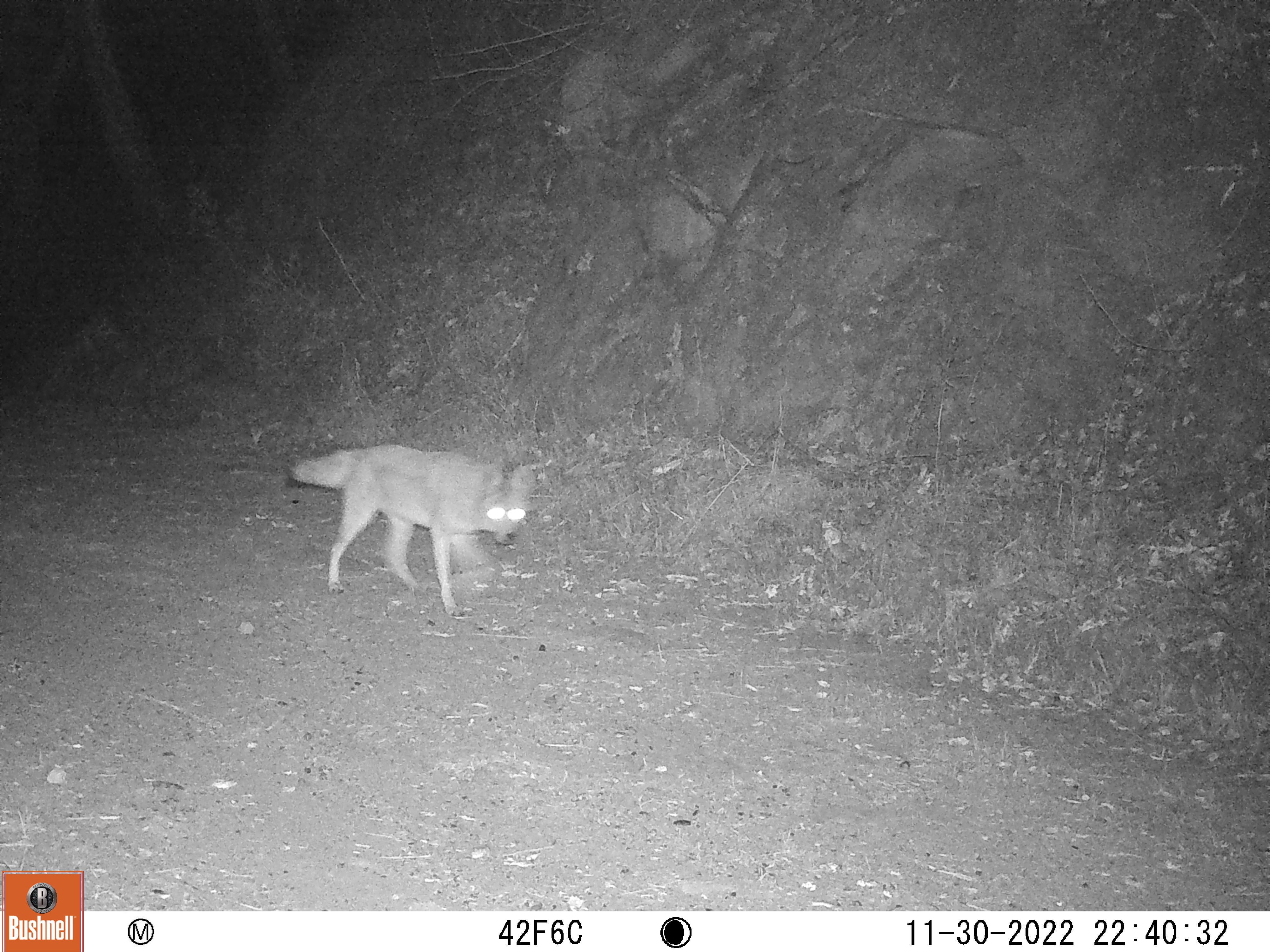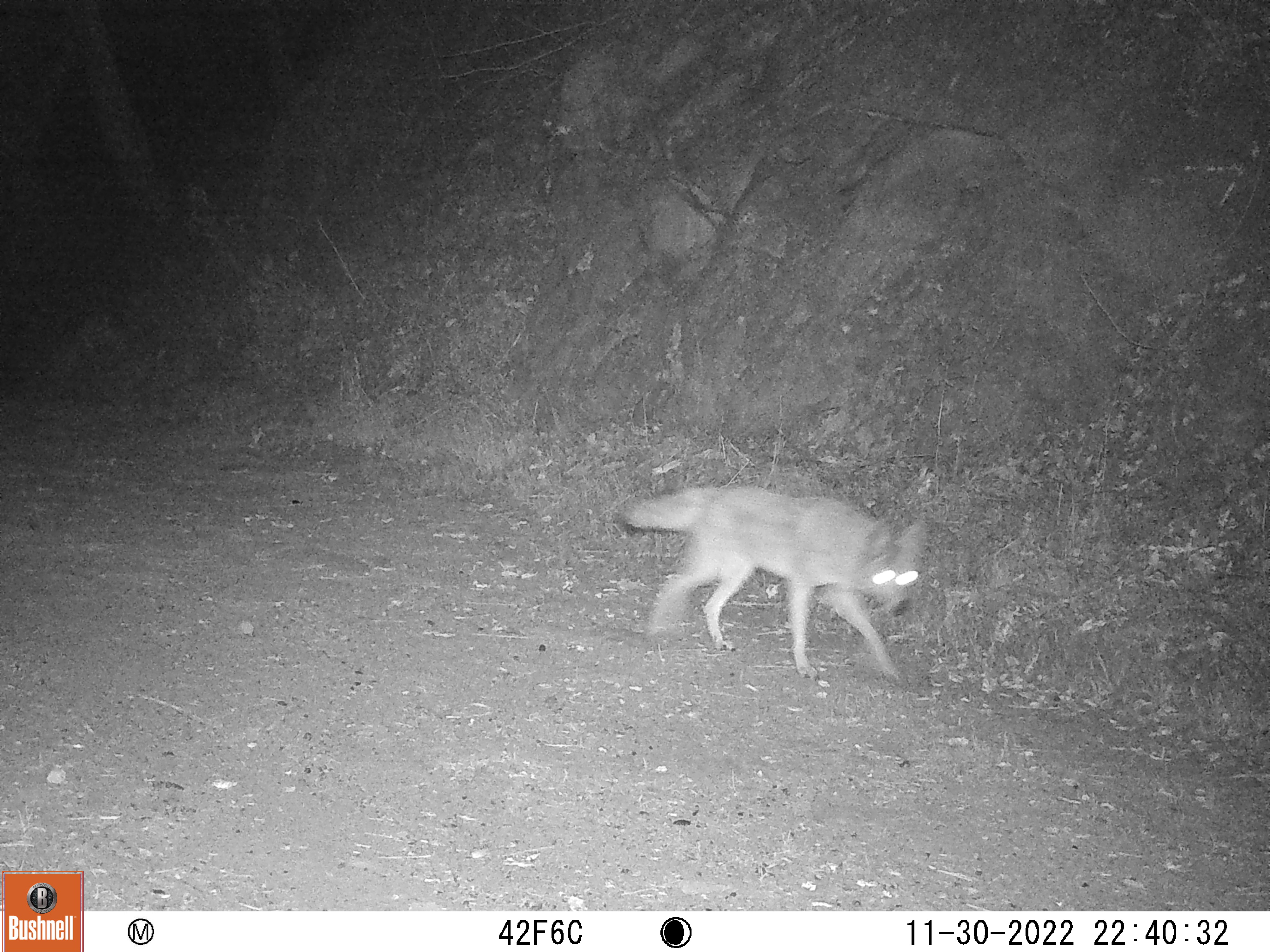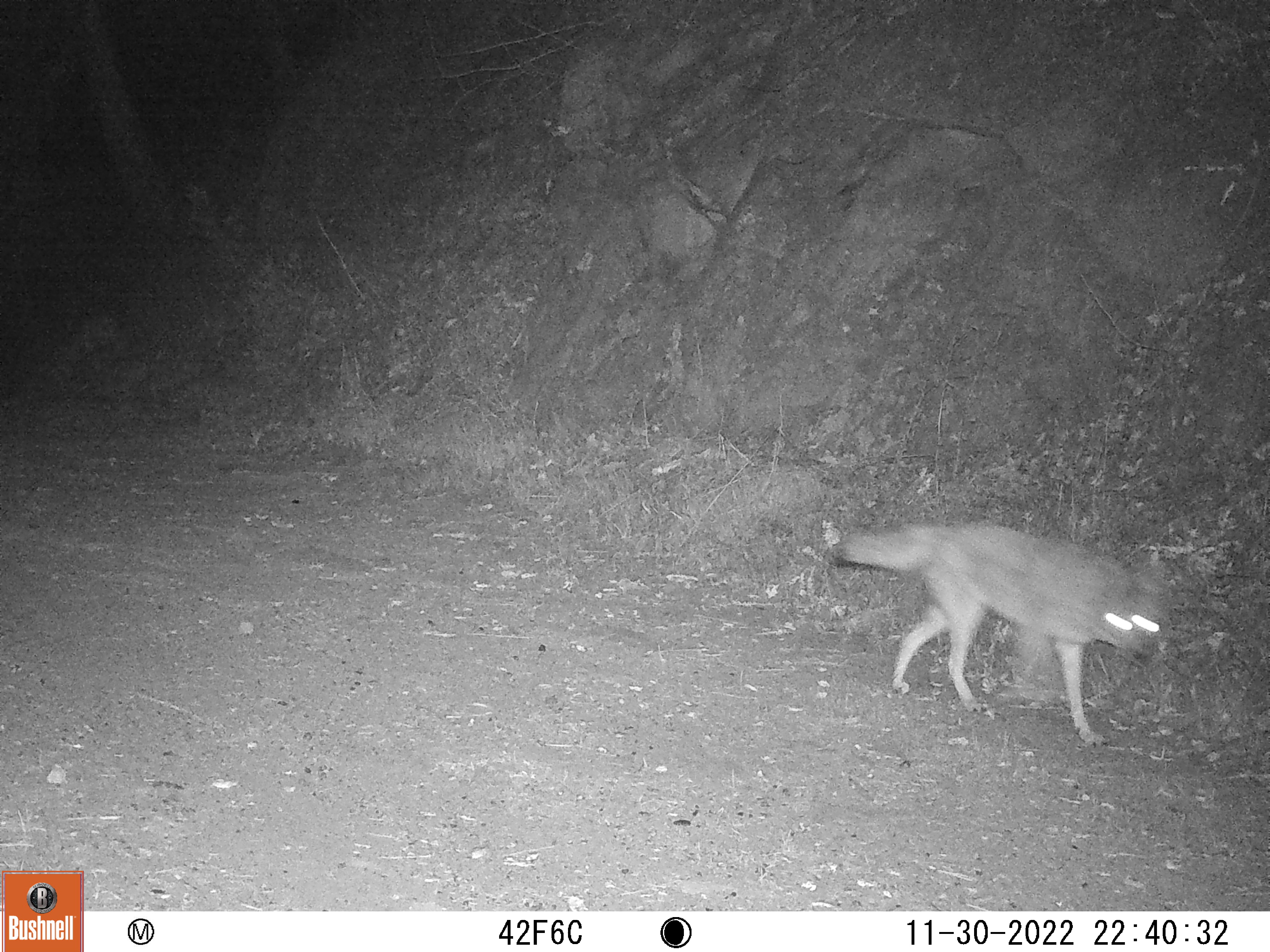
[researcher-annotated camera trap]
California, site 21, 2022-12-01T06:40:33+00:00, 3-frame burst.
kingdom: Animalia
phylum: Chordata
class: Mammalia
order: Carnivora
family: Canidae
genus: Canis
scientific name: Canis latrans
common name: coyote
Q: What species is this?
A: Coyote (Canis latrans).